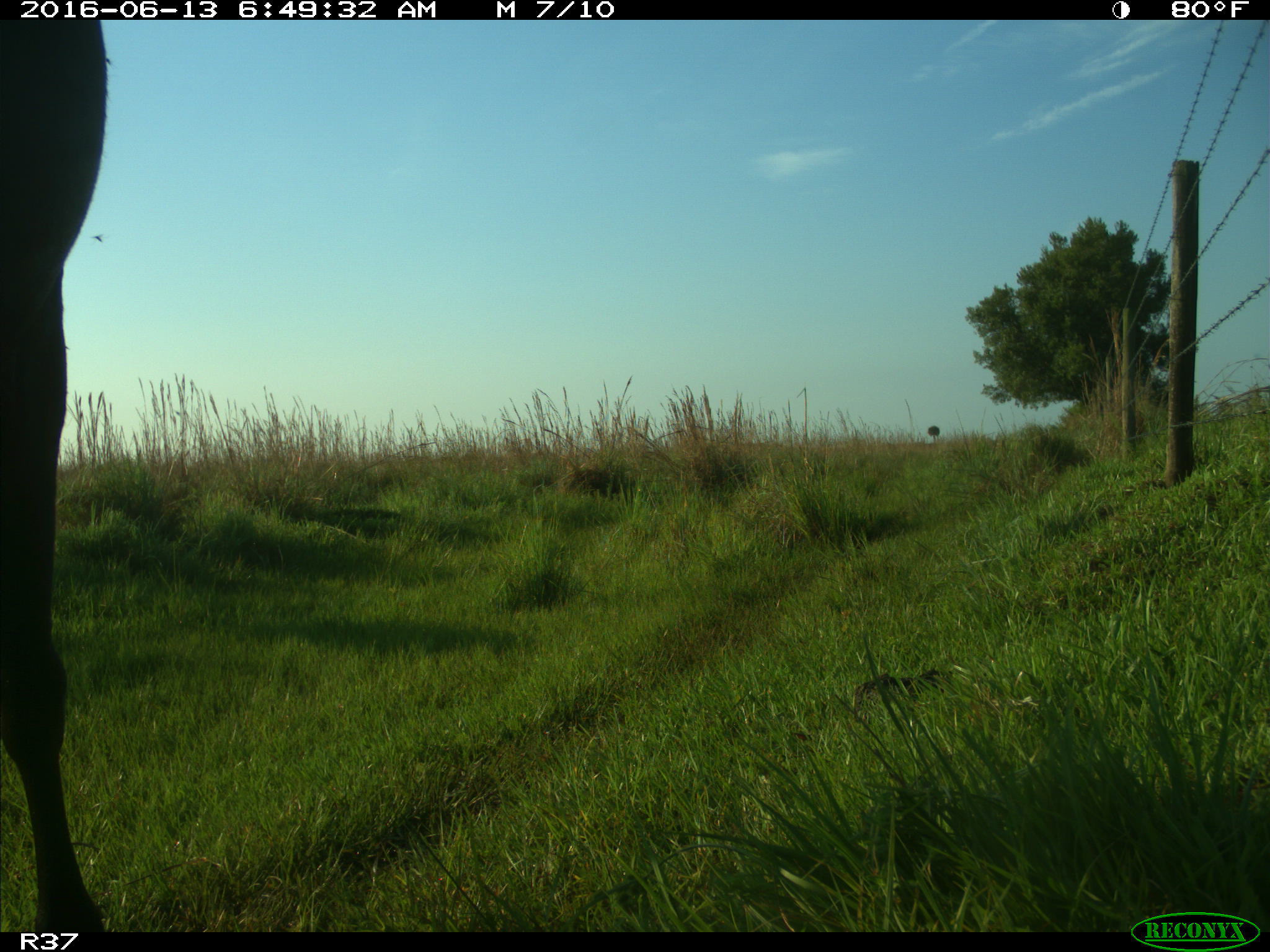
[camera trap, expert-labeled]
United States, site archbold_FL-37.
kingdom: Animalia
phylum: Chordata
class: Mammalia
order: Artiodactyla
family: Bovidae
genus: Bos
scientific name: Bos taurus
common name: domestic cow